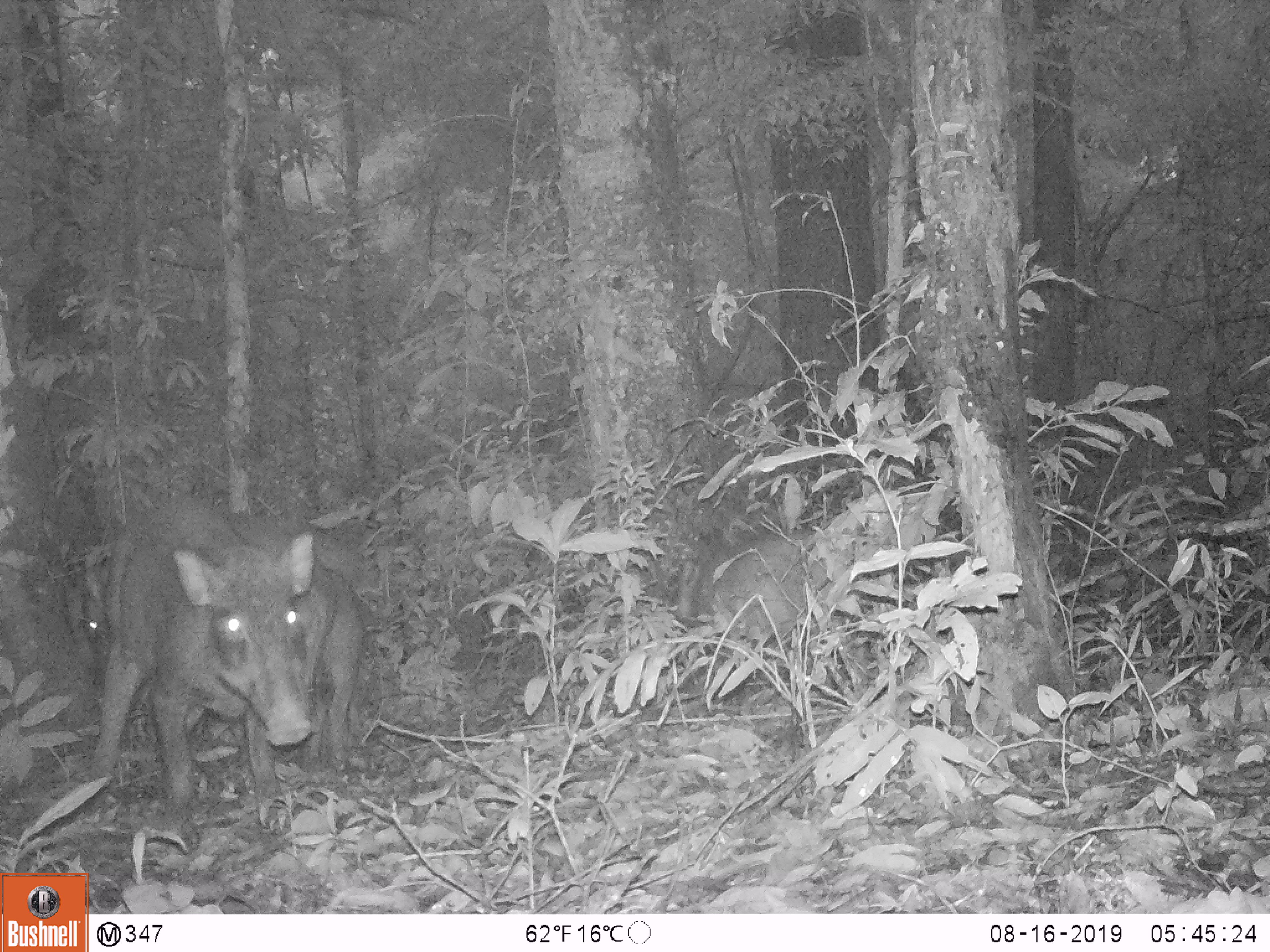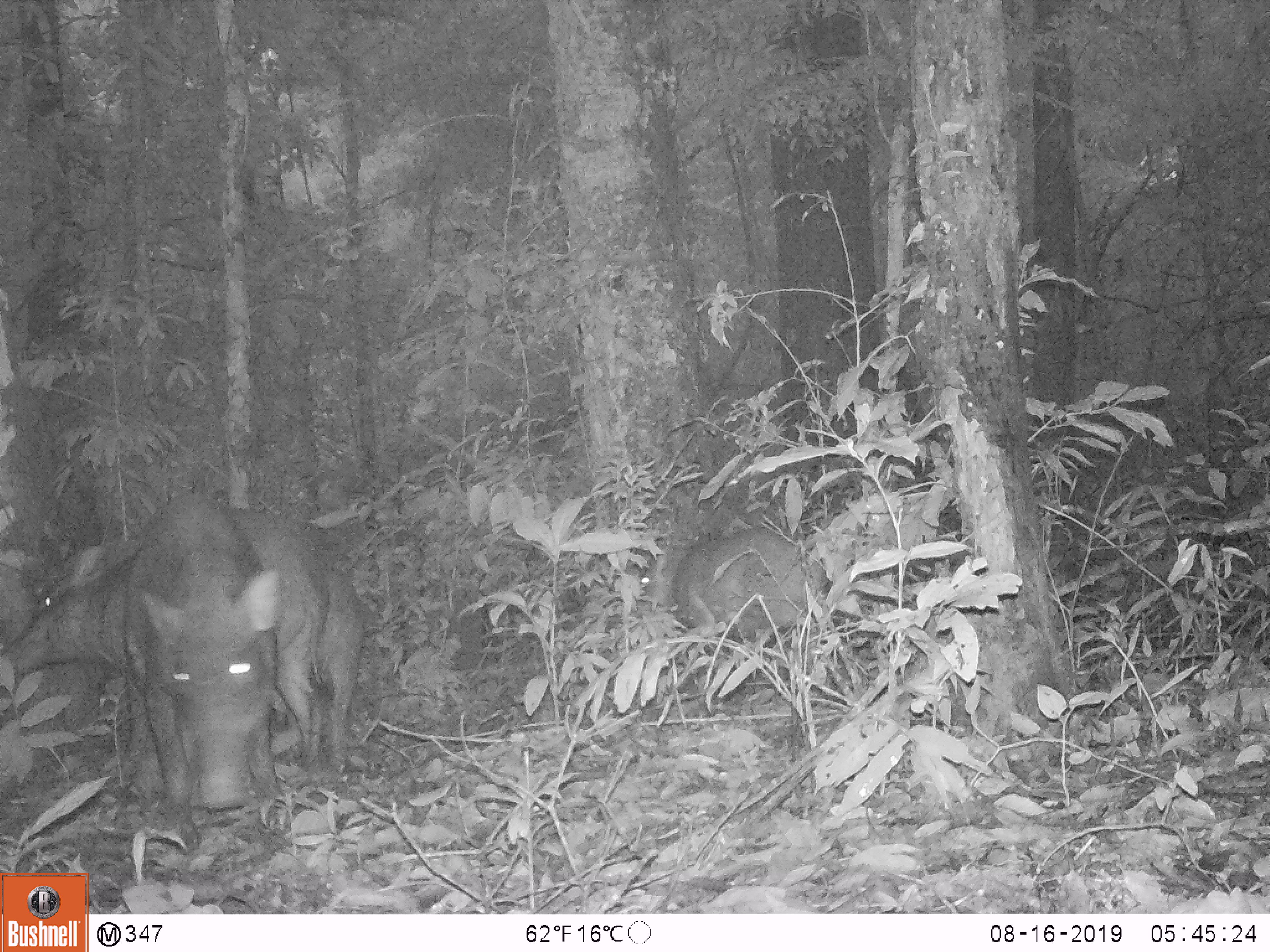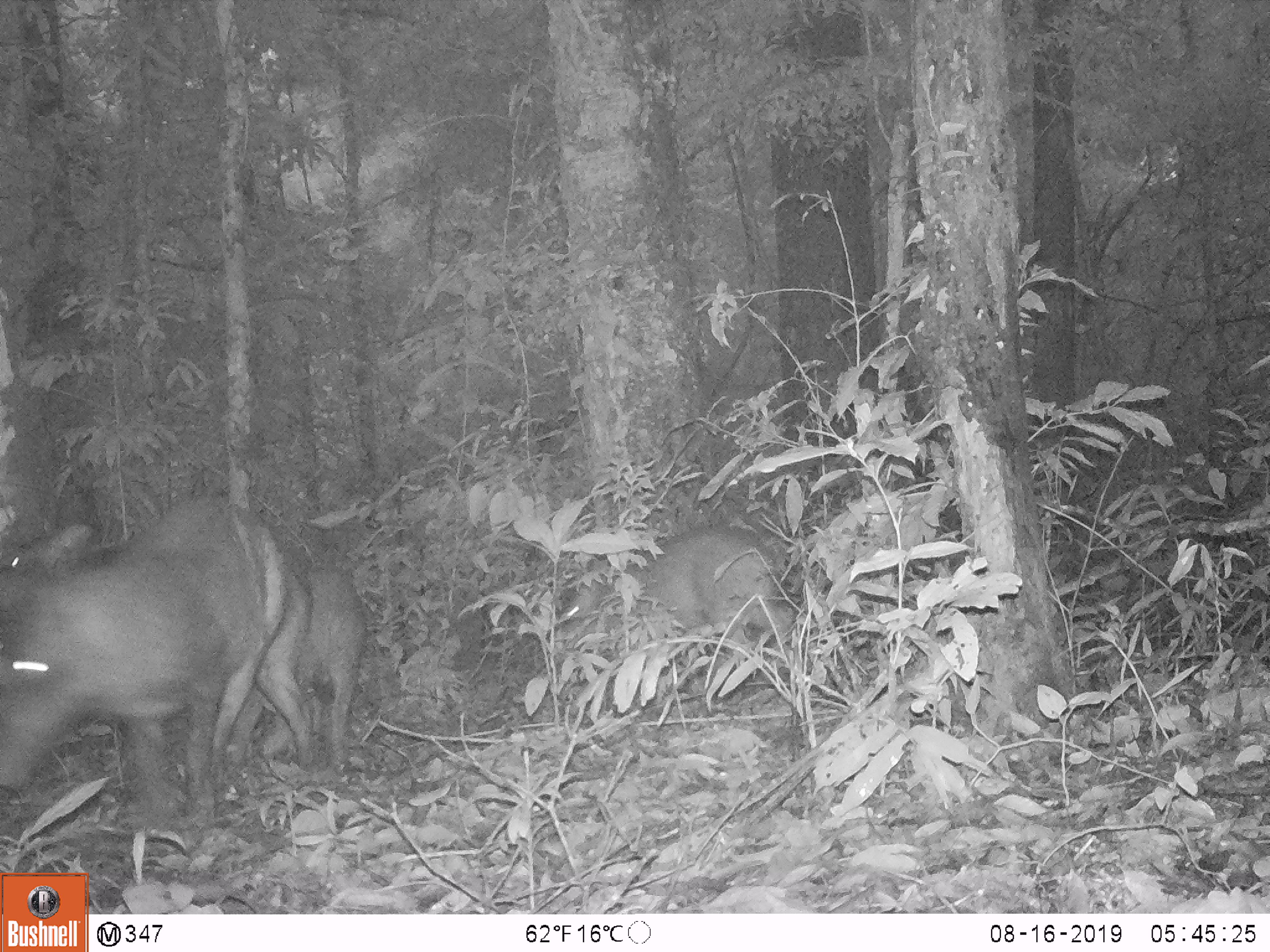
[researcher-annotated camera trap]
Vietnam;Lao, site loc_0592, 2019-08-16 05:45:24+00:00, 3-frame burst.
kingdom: Animalia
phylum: Chordata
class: Mammalia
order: Artiodactyla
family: Suidae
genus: Sus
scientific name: Sus scrofa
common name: eurasian wild pig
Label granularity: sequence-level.